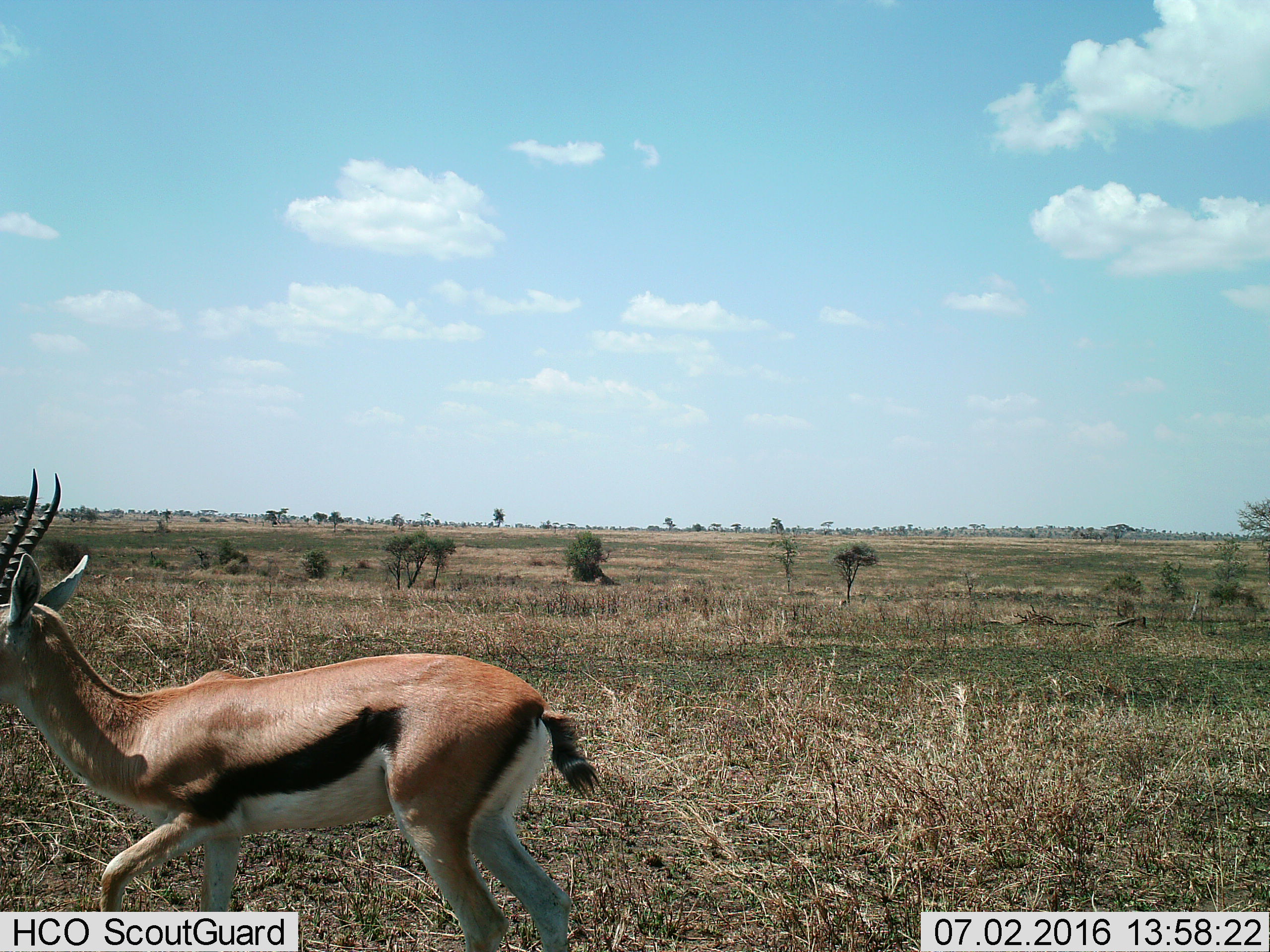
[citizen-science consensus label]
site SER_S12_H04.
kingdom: Animalia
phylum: Chordata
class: Mammalia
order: Artiodactyla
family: Bovidae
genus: Eudorcas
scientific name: Eudorcas thomsonii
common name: thomson's gazelle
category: gazellethomsons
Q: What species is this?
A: Gazellethomsons (thomson's gazelle) (Eudorcas thomsonii).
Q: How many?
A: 1.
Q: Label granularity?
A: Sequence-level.